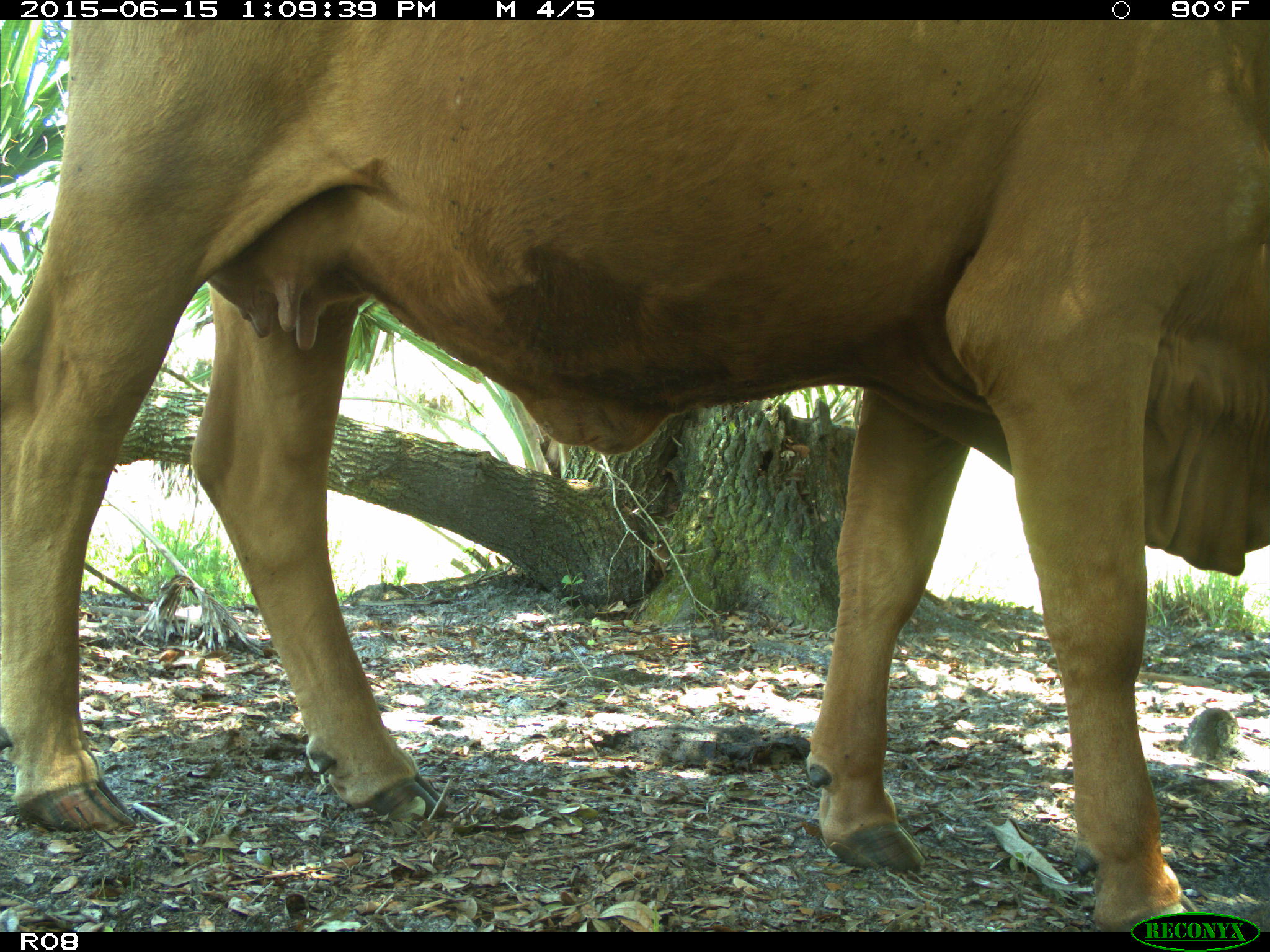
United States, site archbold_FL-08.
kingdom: Animalia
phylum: Chordata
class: Mammalia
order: Artiodactyla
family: Bovidae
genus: Bos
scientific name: Bos taurus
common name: domestic cow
Bos taurus (domestic cow).